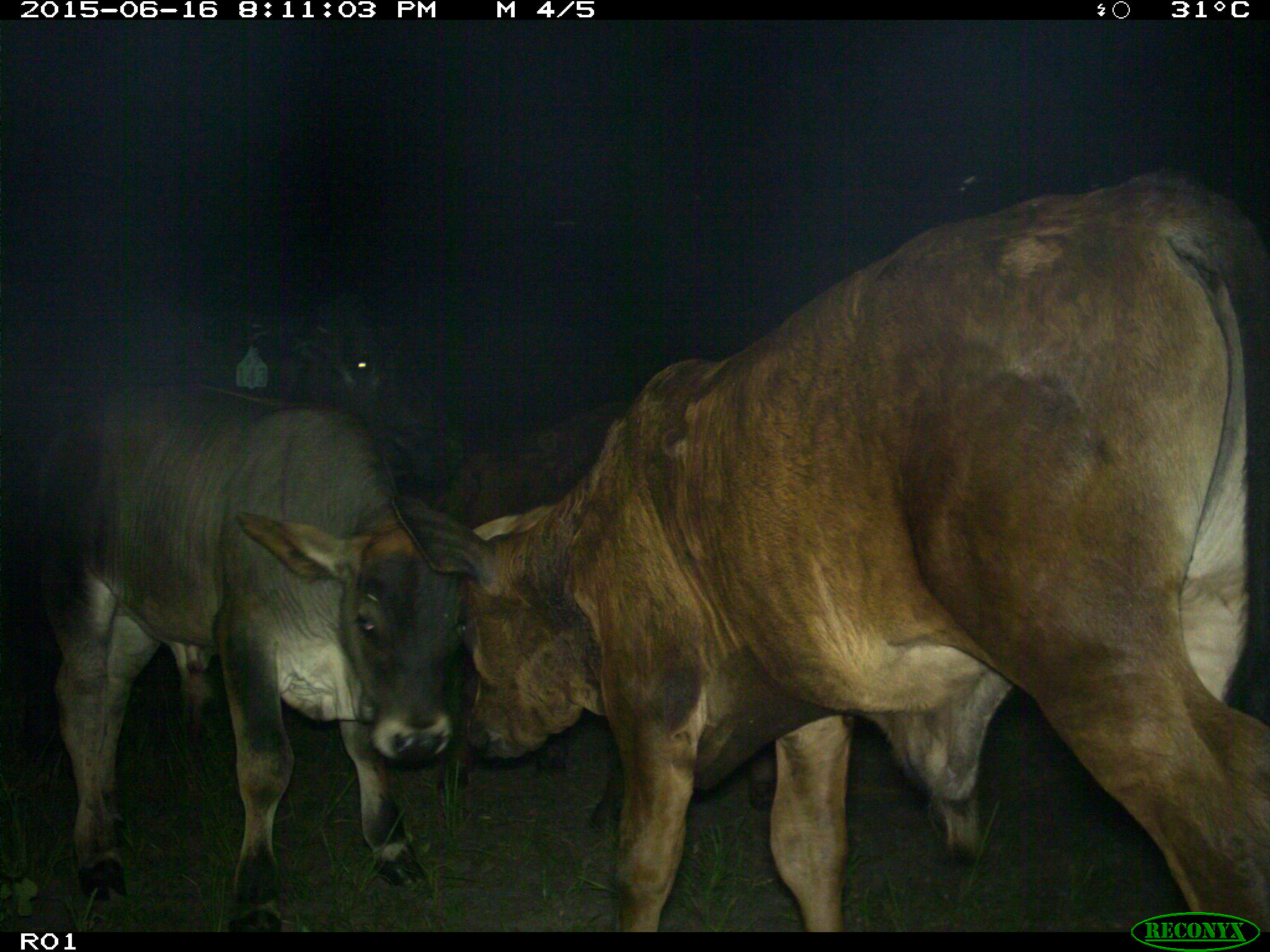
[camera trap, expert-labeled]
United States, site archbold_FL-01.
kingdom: Animalia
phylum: Chordata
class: Mammalia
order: Artiodactyla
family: Bovidae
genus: Bos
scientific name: Bos taurus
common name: domestic cow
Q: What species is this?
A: Bos taurus (domestic cow).